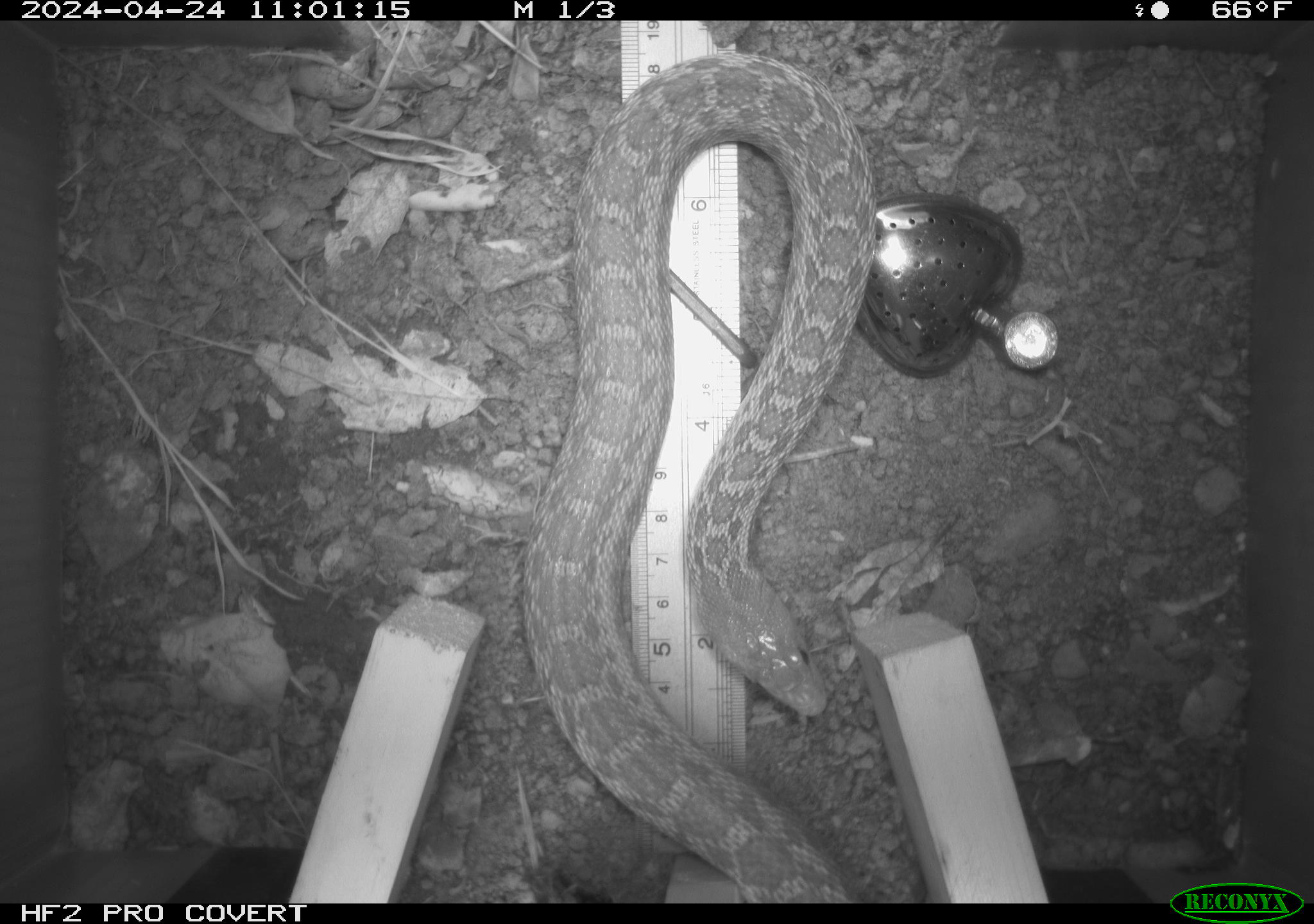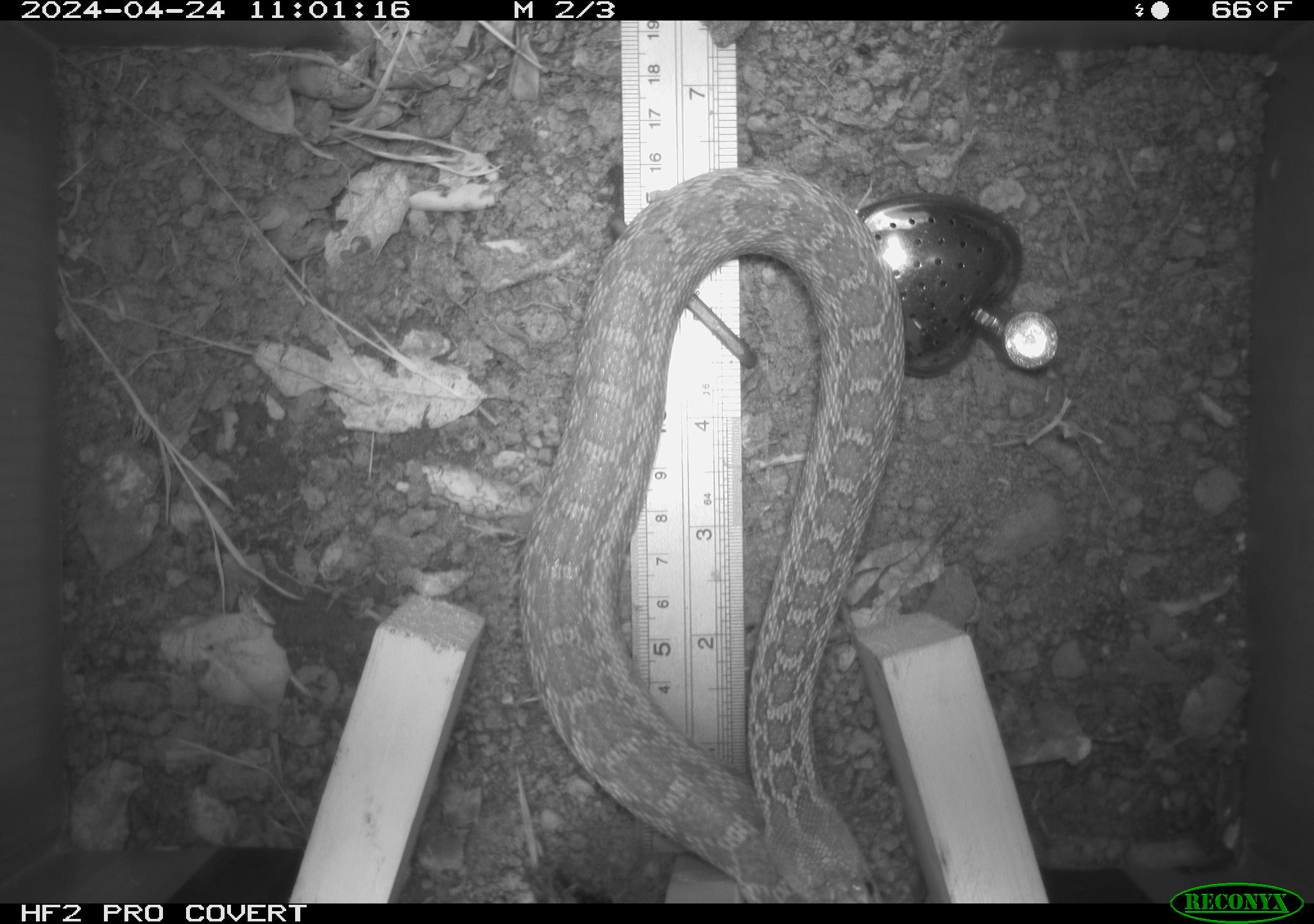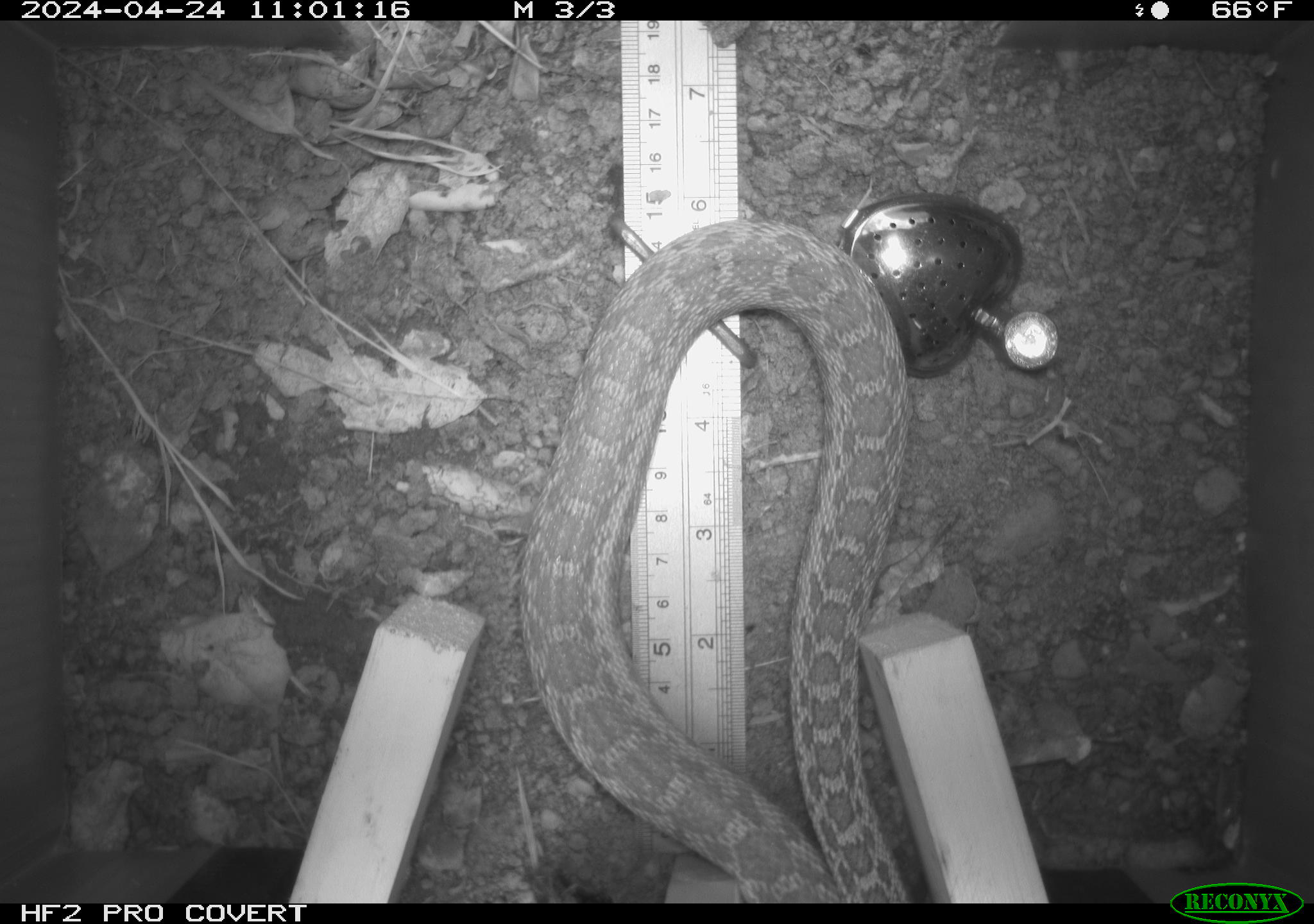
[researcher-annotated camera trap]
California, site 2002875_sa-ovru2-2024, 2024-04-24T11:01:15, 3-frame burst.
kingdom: Animalia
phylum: Chordata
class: Reptilia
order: Squamata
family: Colubridae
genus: Pituophis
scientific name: Pituophis catenifer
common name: gophersnake